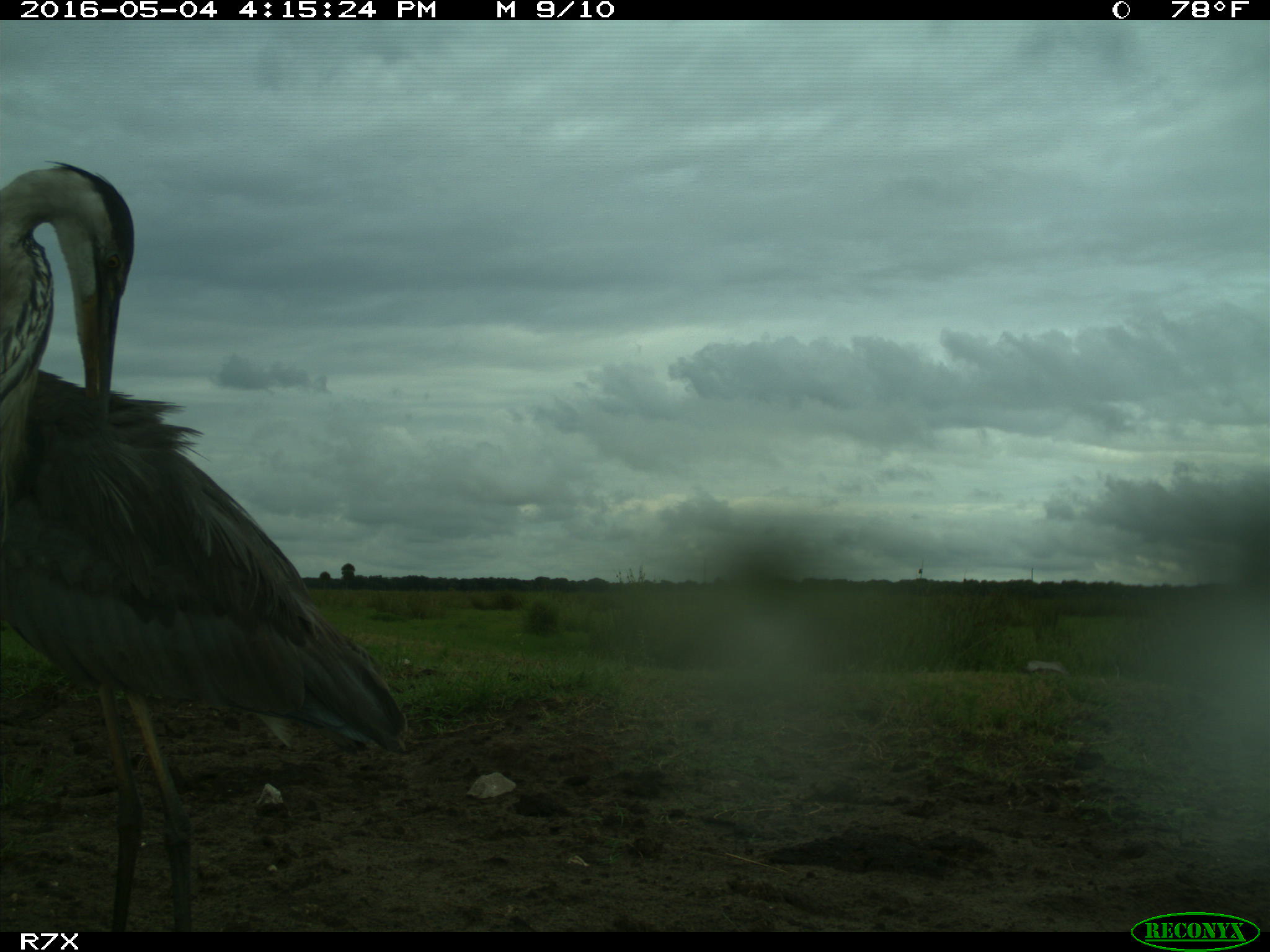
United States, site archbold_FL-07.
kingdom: Animalia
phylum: Chordata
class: Aves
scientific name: Aves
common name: birds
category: unidentified bird